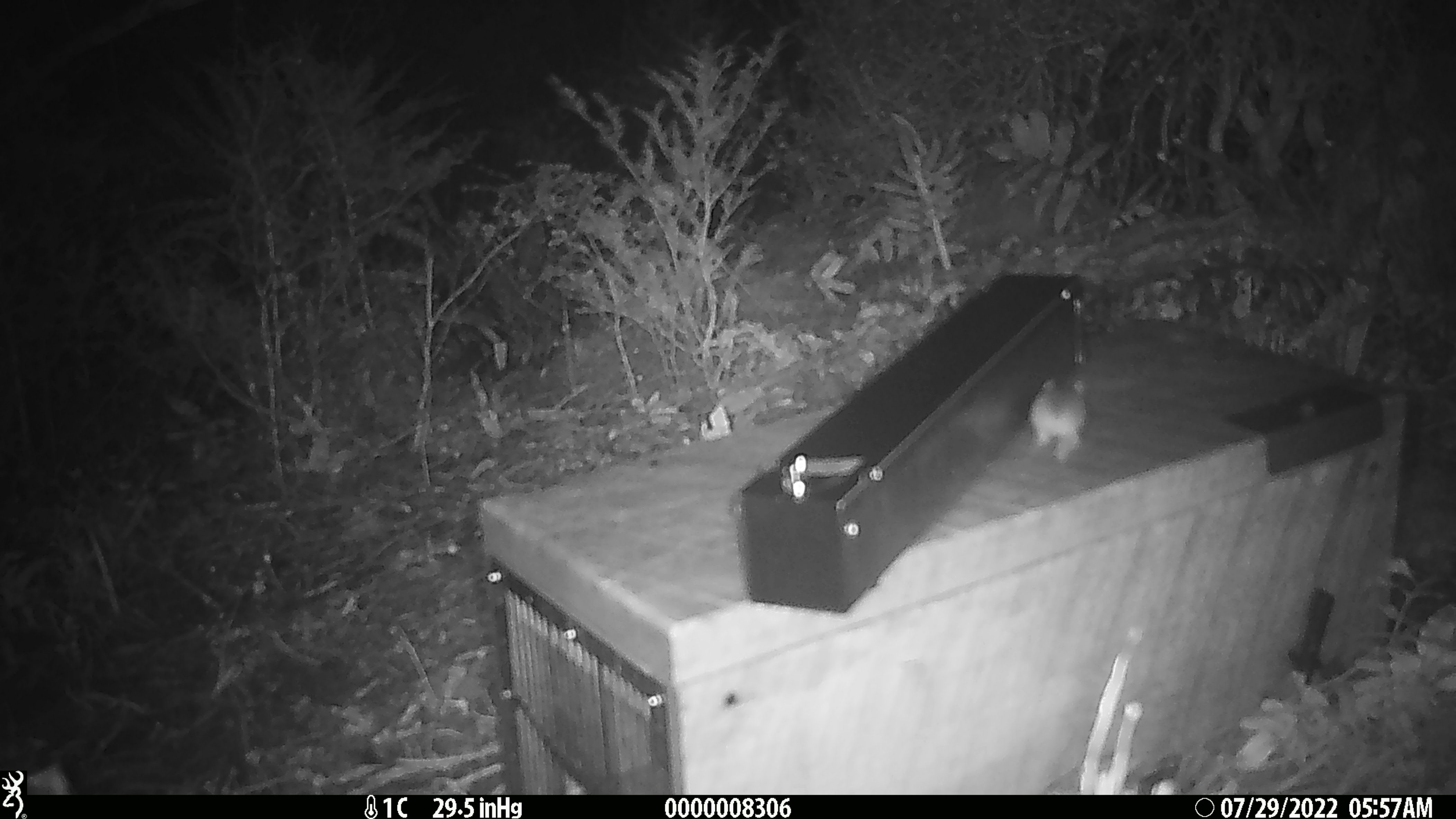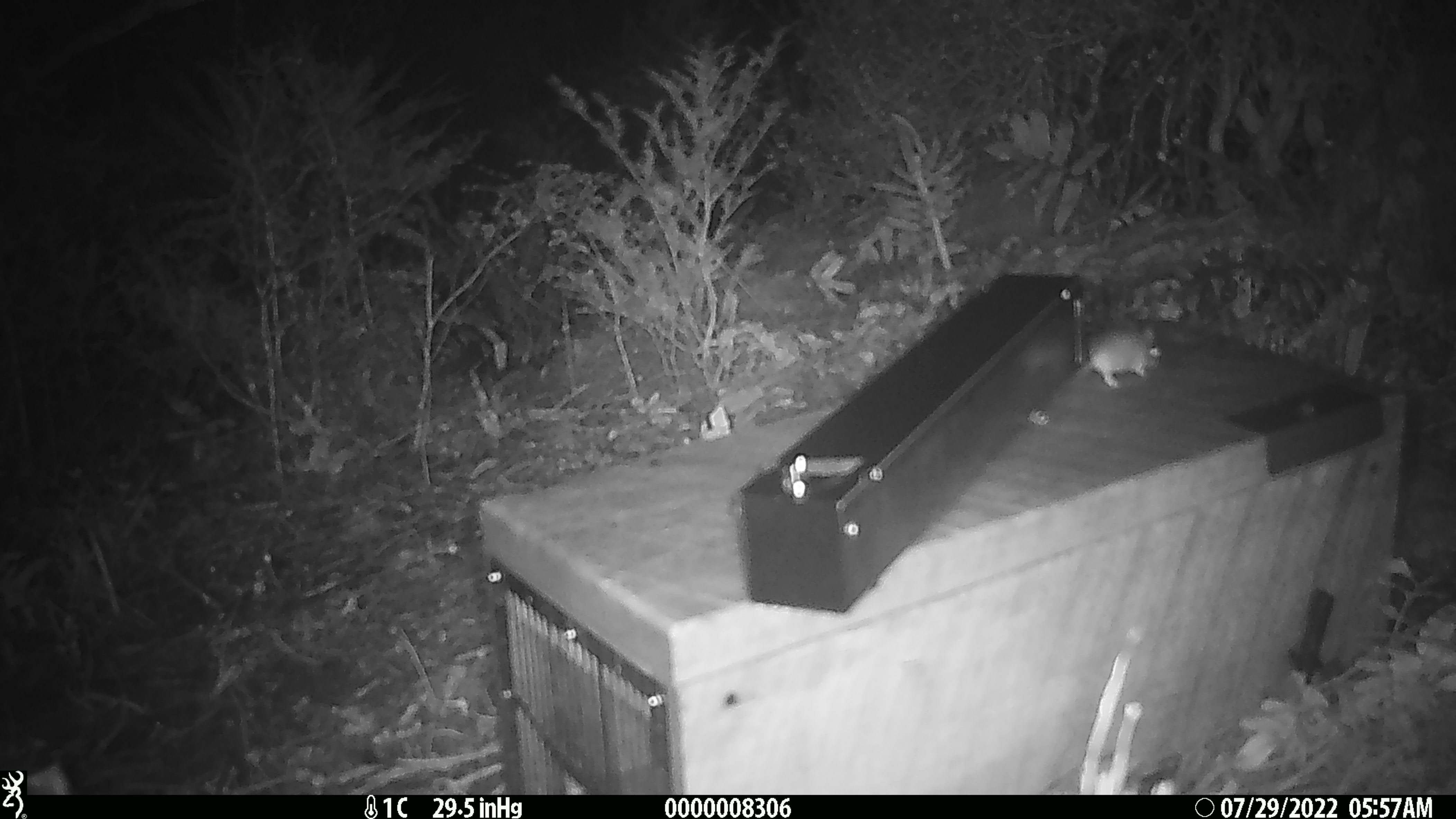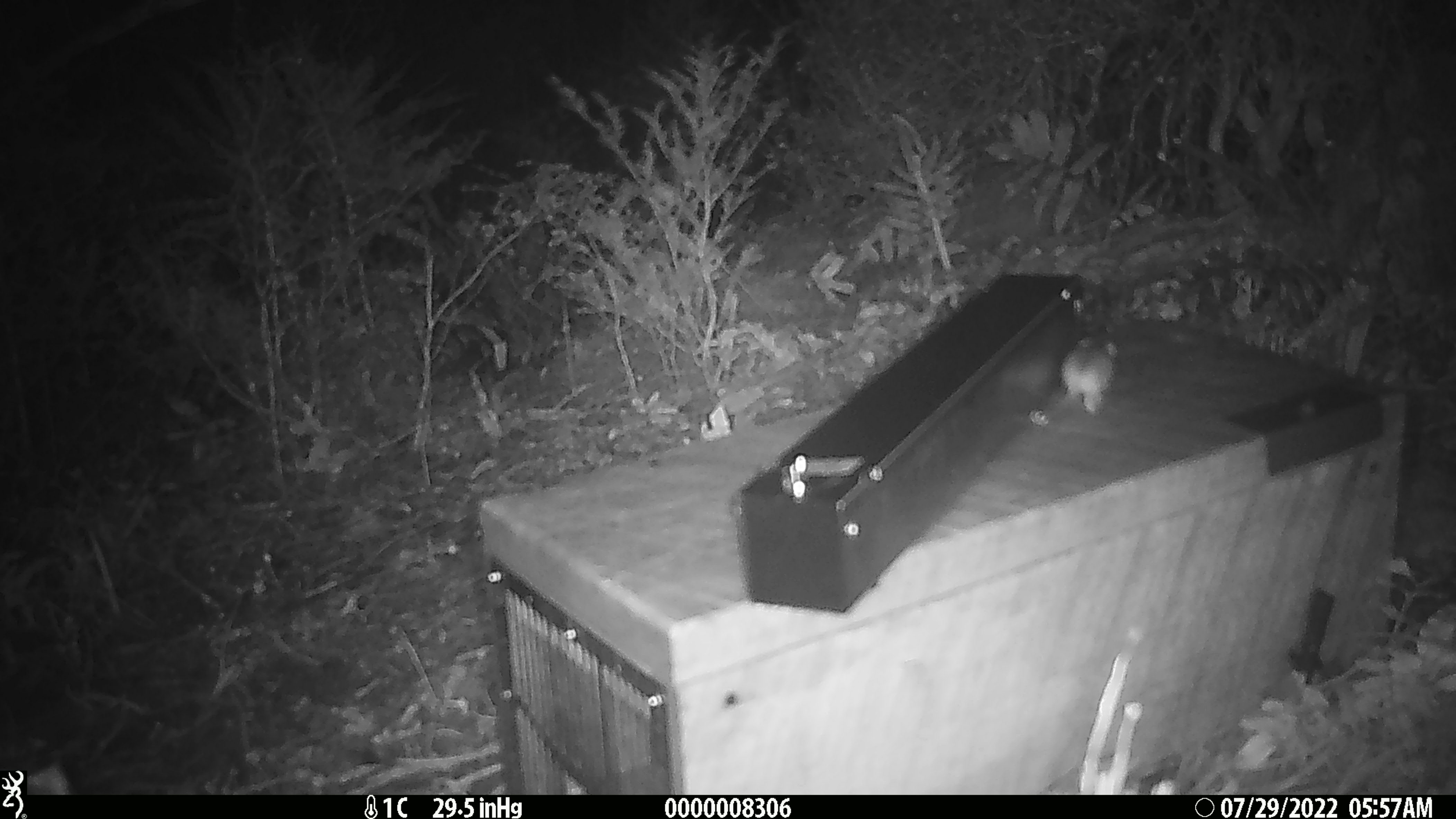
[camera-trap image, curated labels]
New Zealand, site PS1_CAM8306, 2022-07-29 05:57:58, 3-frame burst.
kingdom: Animalia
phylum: Chordata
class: Mammalia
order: Rodentia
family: Muridae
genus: Mus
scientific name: Mus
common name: mouse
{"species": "mouse (Mus)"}